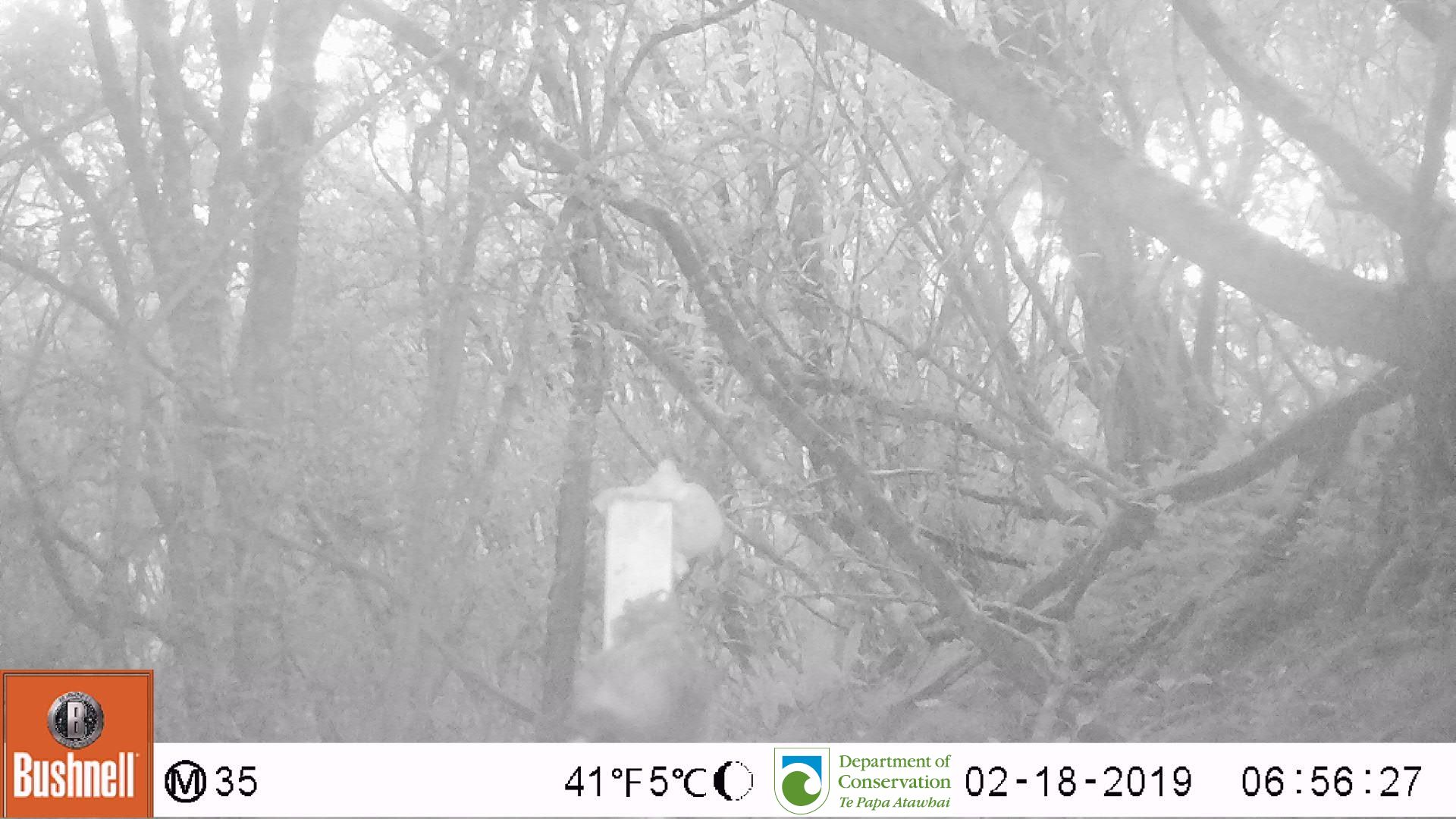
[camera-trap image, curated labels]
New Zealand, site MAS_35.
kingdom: Animalia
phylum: Chordata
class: Mammalia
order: Carnivora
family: Felidae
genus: Felis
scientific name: Felis catus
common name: domestic cat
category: cat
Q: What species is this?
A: Cat (domestic cat) (Felis catus).